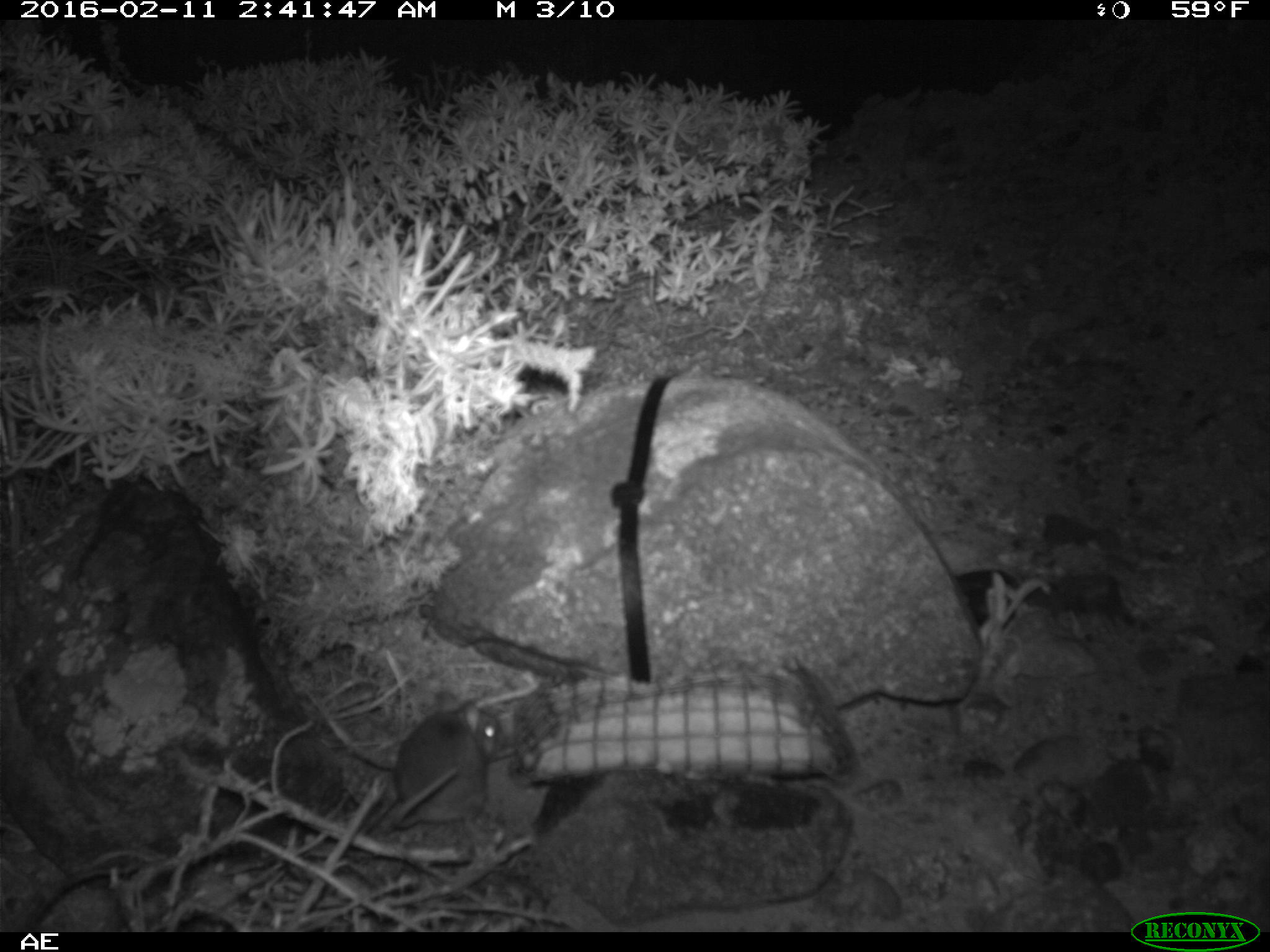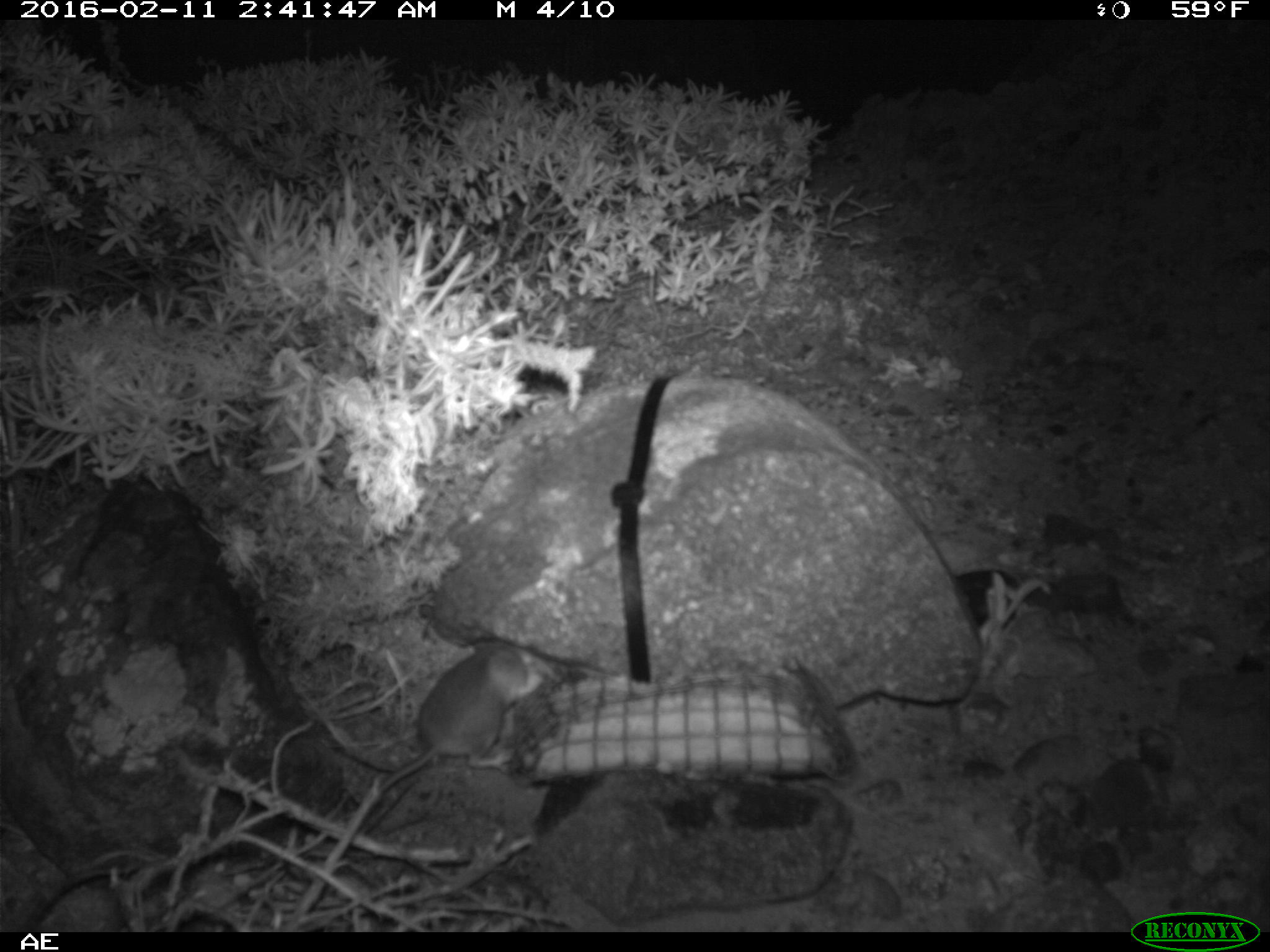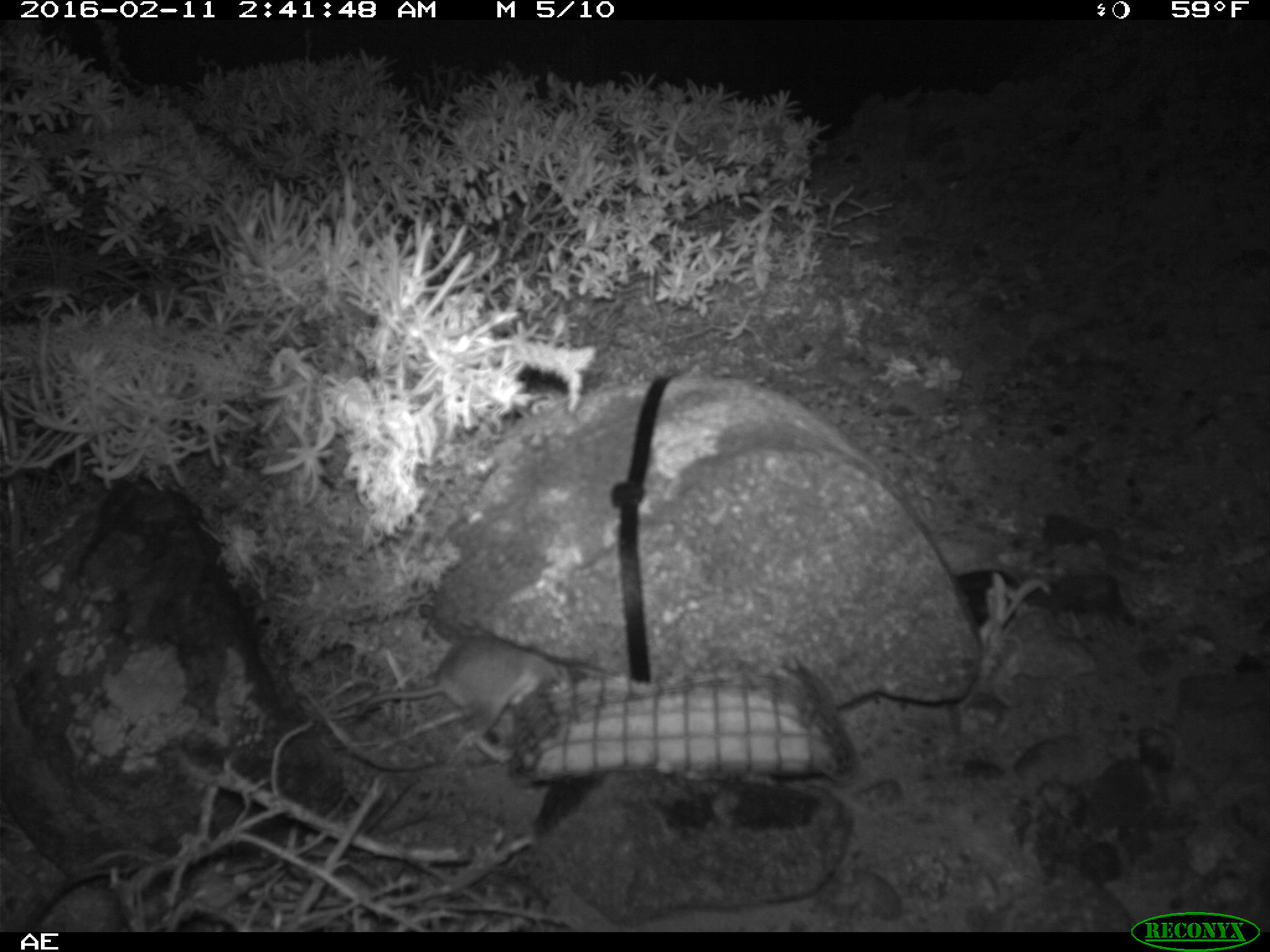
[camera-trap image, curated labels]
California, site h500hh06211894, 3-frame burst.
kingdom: Animalia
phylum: Chordata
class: Mammalia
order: Rodentia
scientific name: Rodentia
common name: rodent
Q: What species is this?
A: Rodent (Rodentia).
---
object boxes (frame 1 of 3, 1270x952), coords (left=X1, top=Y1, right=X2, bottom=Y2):
rodent: (left=388, top=688, right=509, bottom=842)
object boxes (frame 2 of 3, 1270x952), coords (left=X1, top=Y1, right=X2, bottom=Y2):
rodent: (left=378, top=637, right=541, bottom=793)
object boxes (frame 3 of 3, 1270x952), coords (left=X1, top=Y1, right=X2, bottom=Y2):
rodent: (left=355, top=630, right=563, bottom=765)